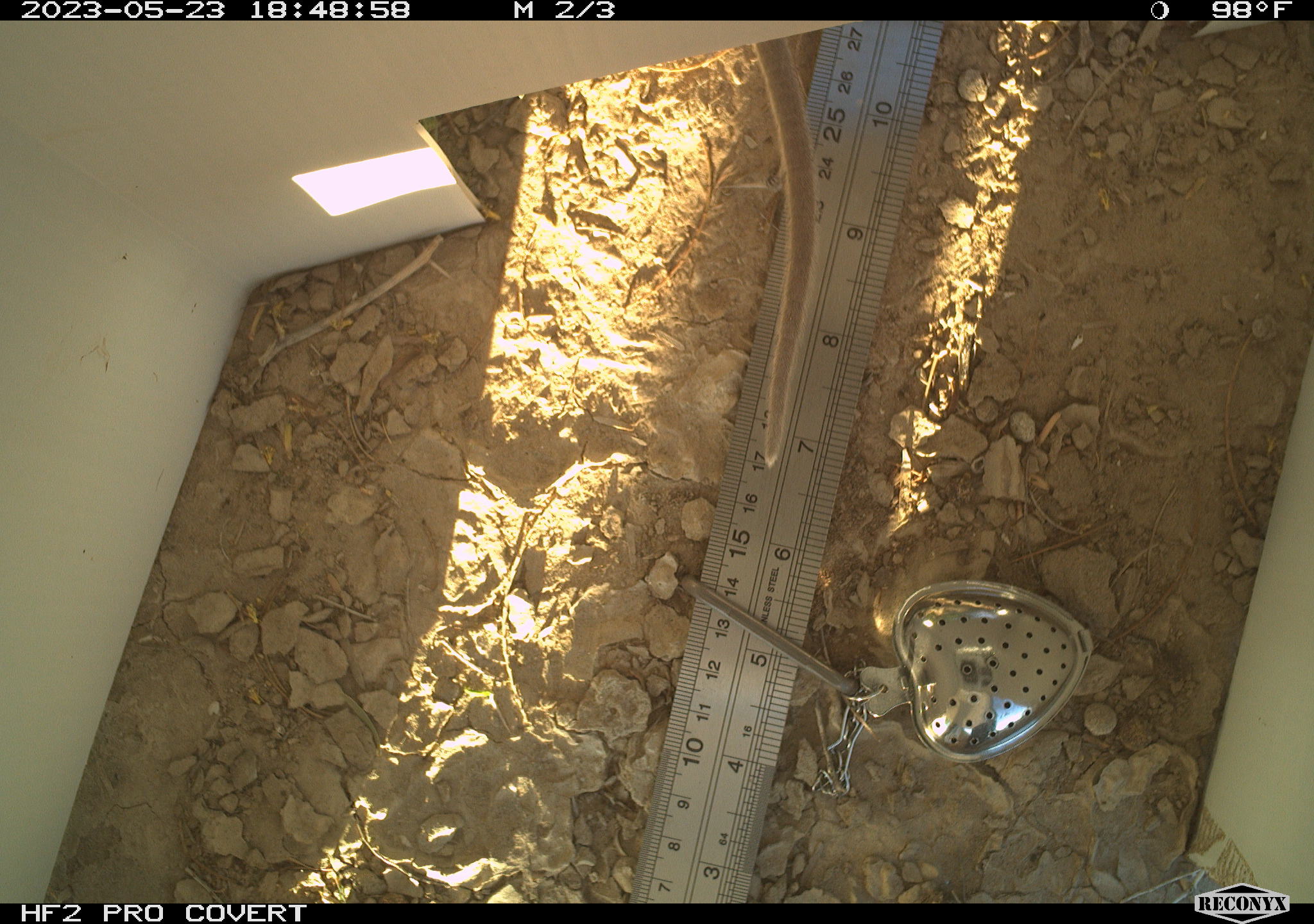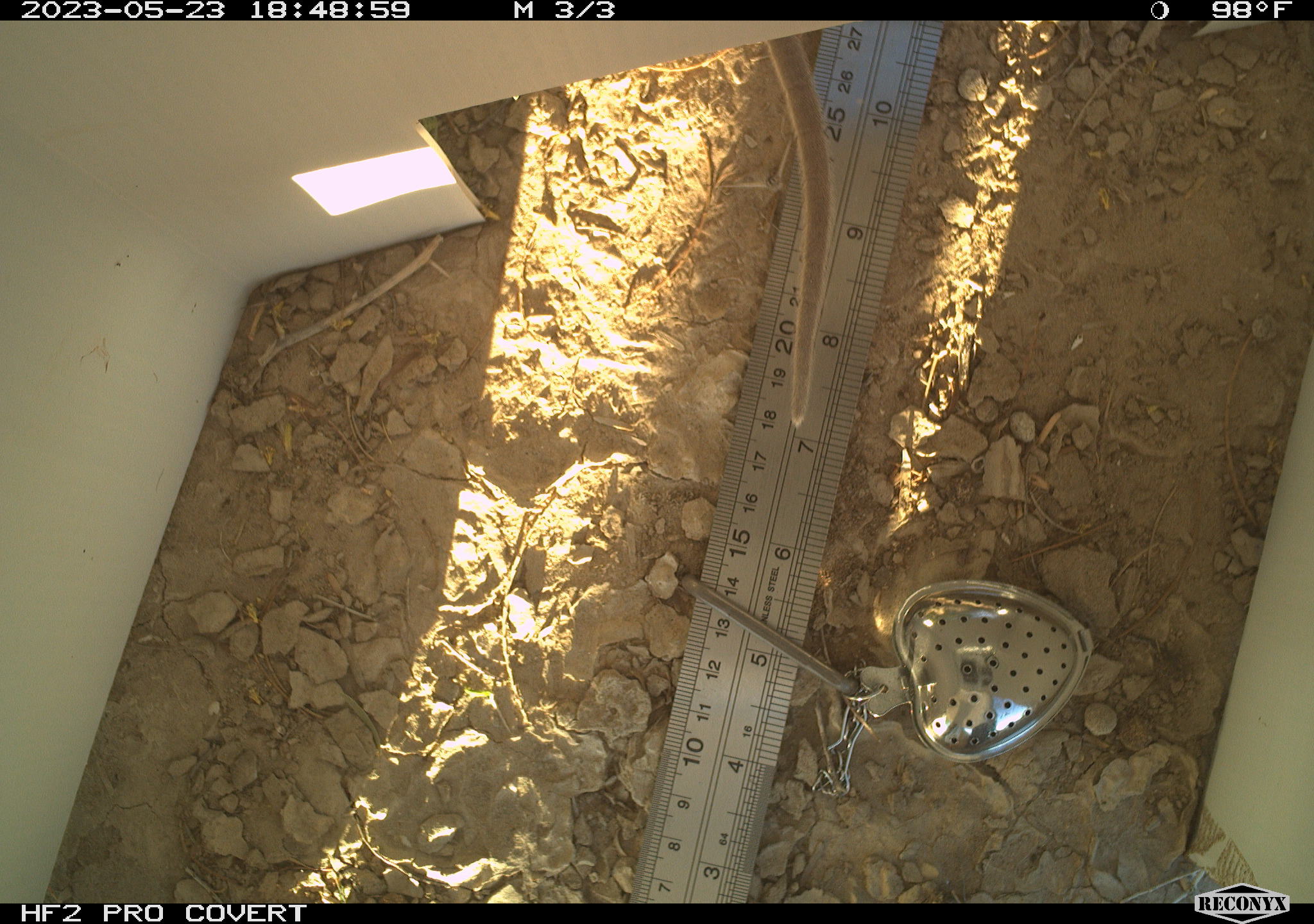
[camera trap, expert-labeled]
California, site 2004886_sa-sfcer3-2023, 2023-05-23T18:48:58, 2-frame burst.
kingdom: Animalia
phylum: Chordata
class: Mammalia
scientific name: Mammalia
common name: small mammal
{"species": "small mammal (Mammalia)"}